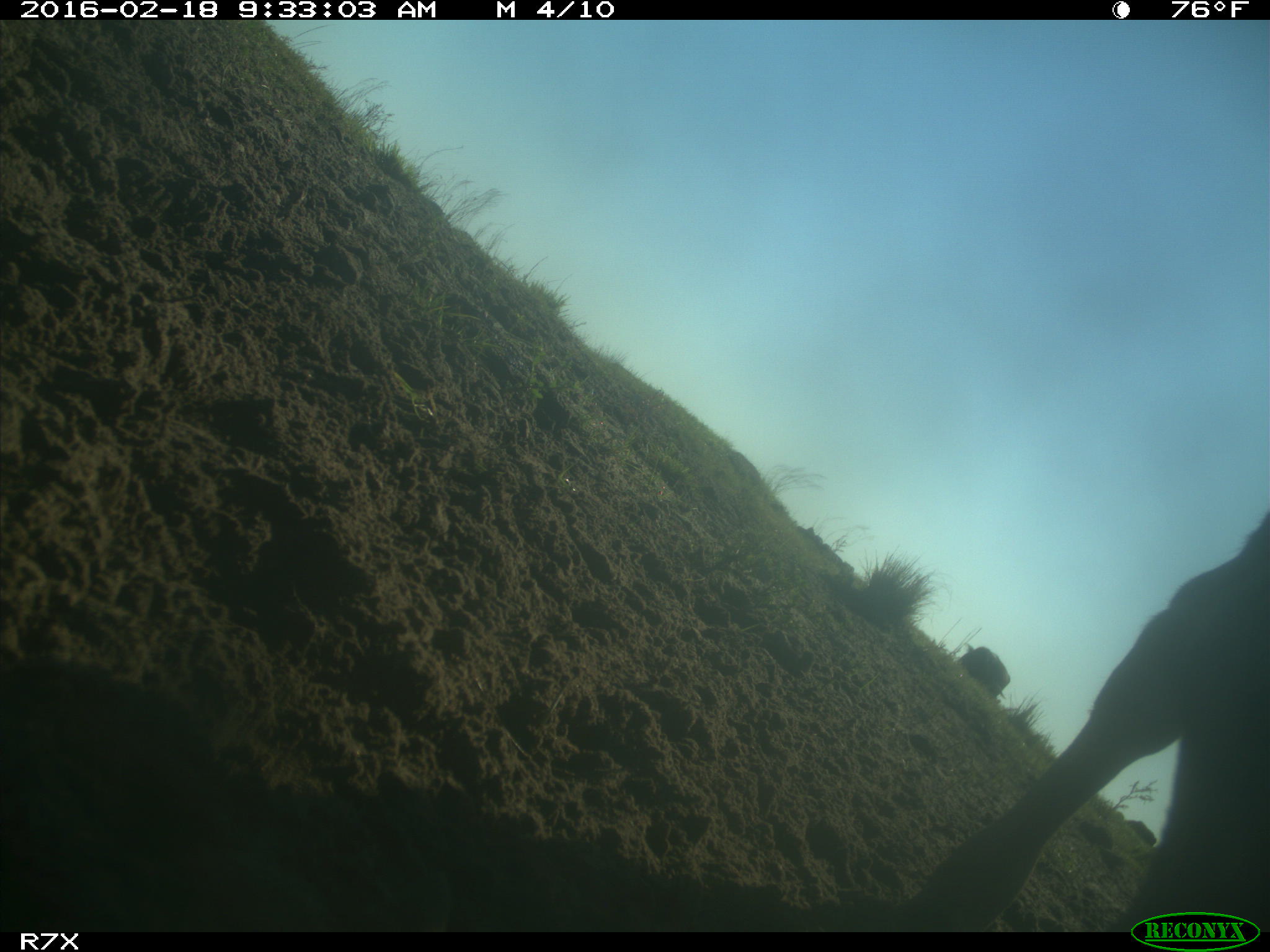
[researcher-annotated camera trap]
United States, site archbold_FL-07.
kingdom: Animalia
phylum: Chordata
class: Mammalia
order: Artiodactyla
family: Bovidae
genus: Bos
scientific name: Bos taurus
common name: domestic cow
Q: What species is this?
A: Bos taurus (domestic cow).